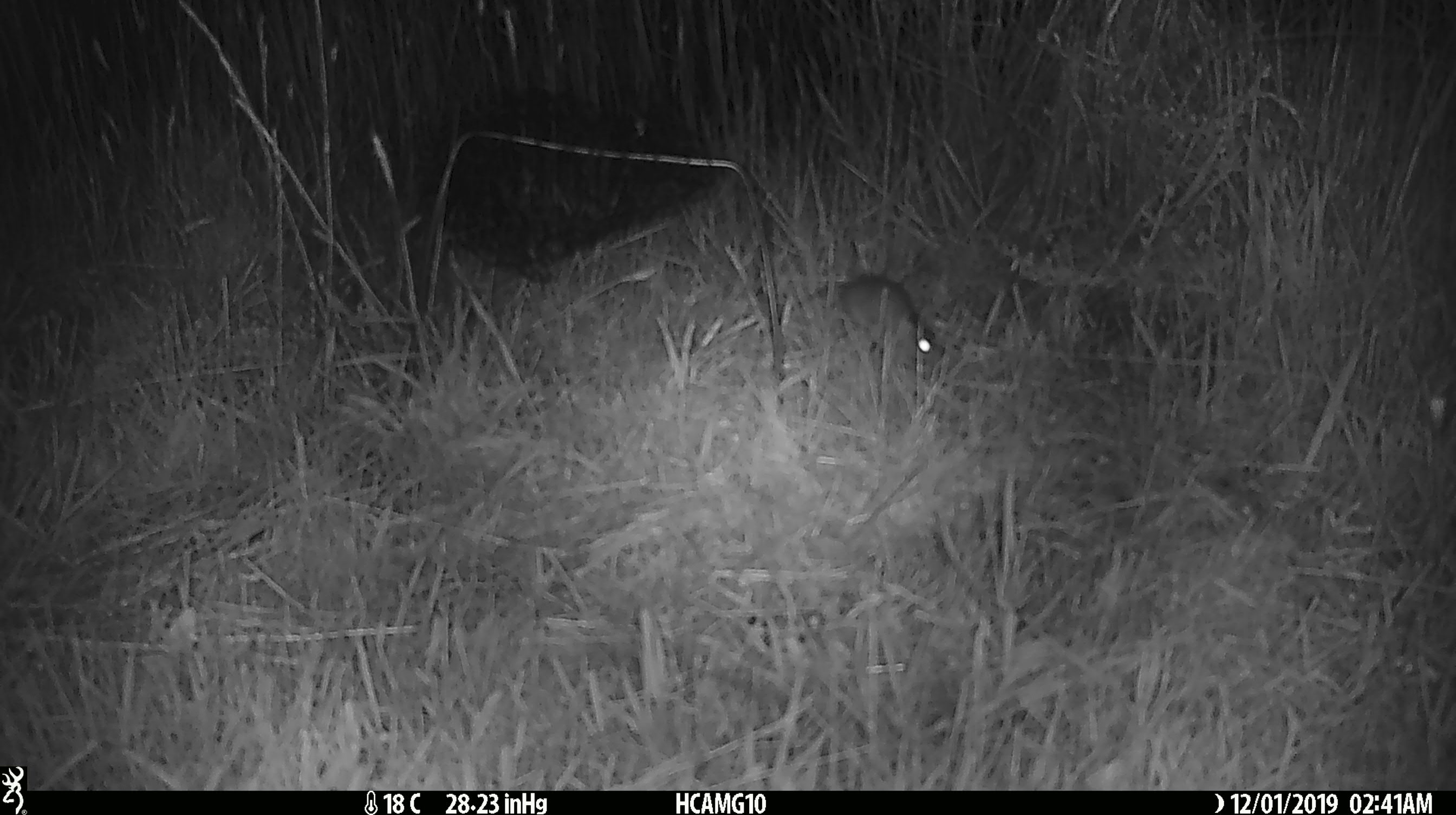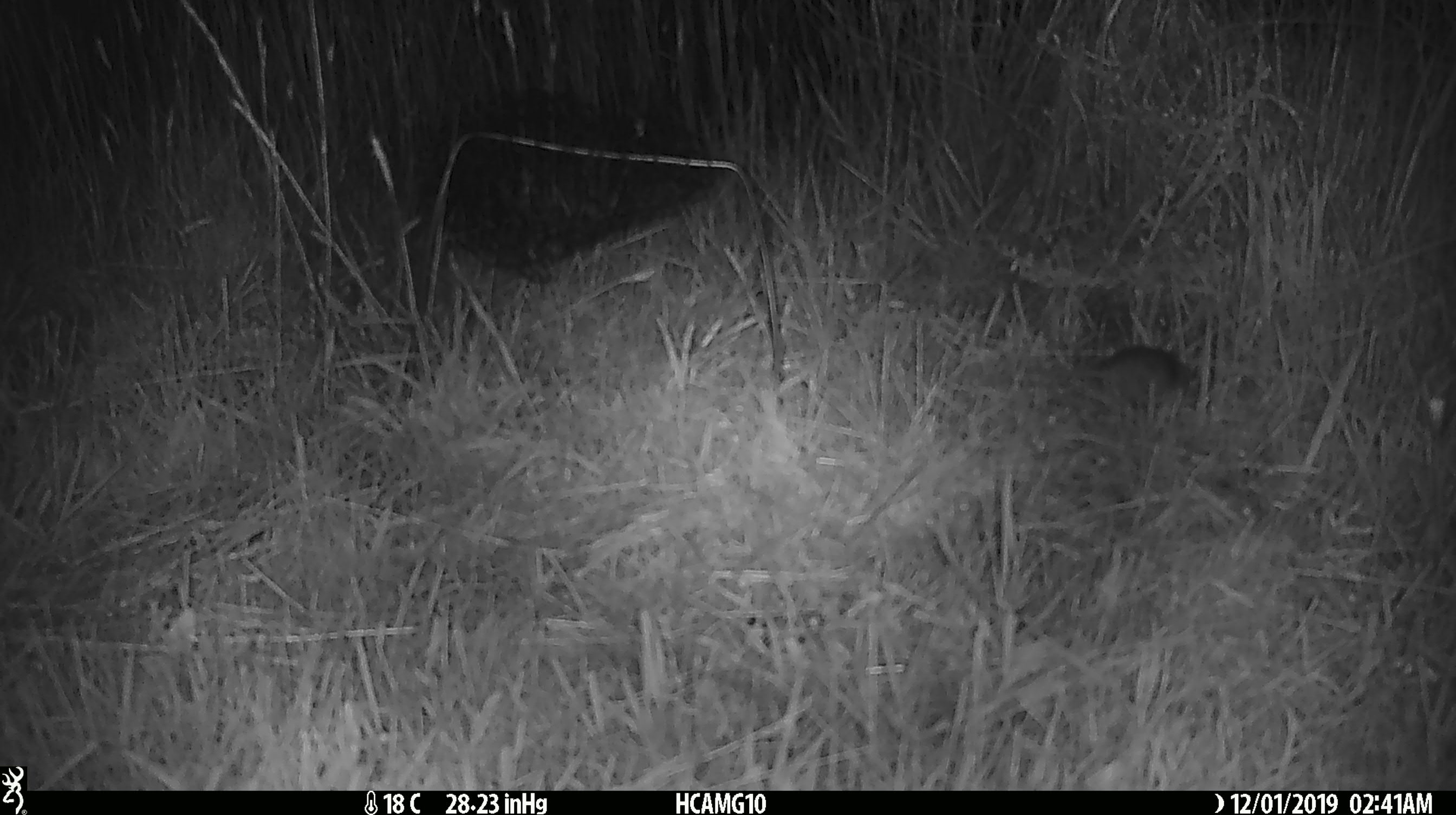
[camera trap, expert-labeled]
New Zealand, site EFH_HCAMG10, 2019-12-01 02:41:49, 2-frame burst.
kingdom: Animalia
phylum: Chordata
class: Mammalia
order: Rodentia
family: Muridae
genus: Mus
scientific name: Mus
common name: mouse